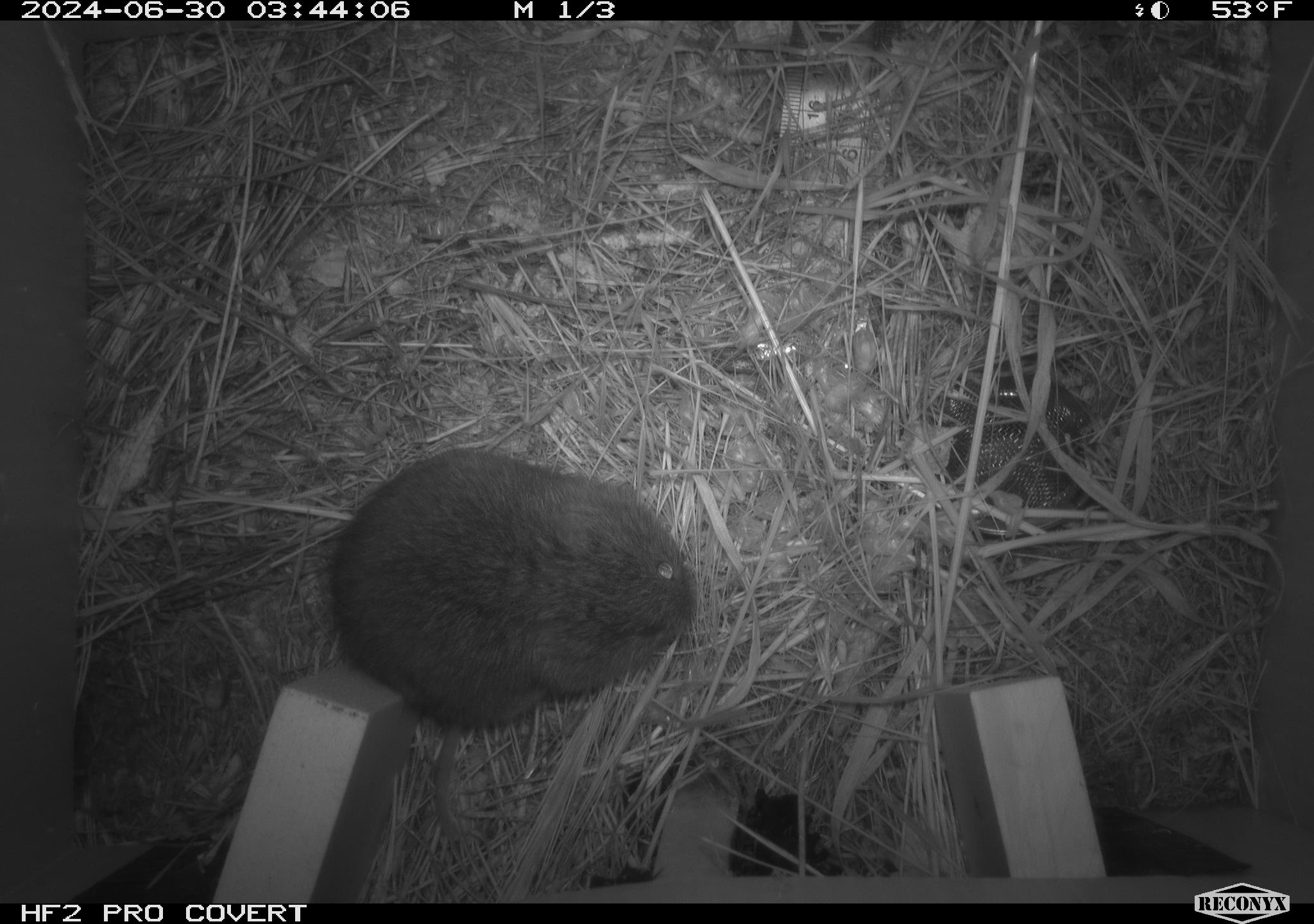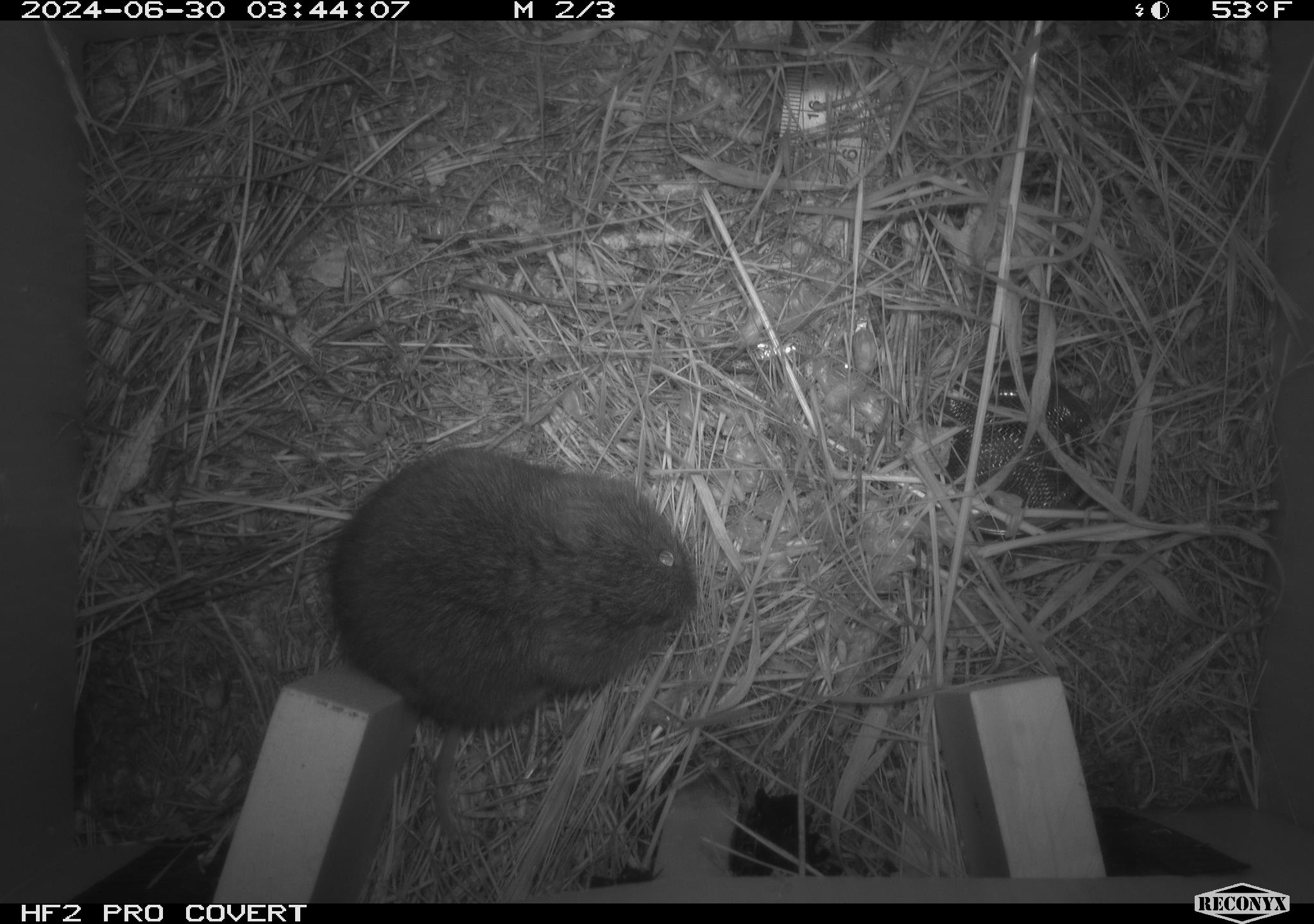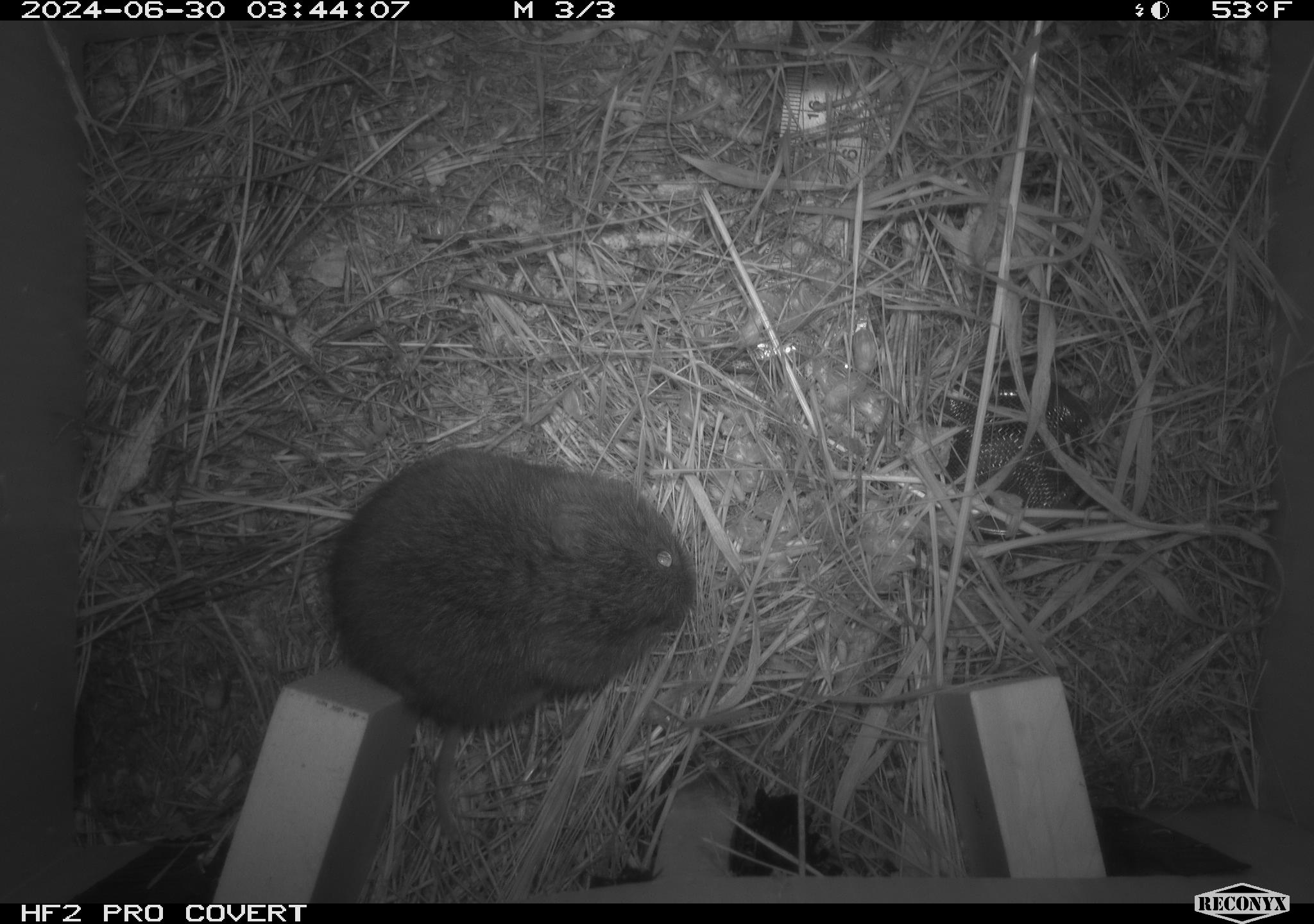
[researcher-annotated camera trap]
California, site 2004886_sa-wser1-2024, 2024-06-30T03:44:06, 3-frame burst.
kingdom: Animalia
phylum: Chordata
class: Mammalia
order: Rodentia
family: Cricetidae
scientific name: Arvicolinae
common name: voles, lemmings, and muskrats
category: arvicolinae subfamily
Arvicolinae subfamily (voles, lemmings, and muskrats) (Arvicolinae).